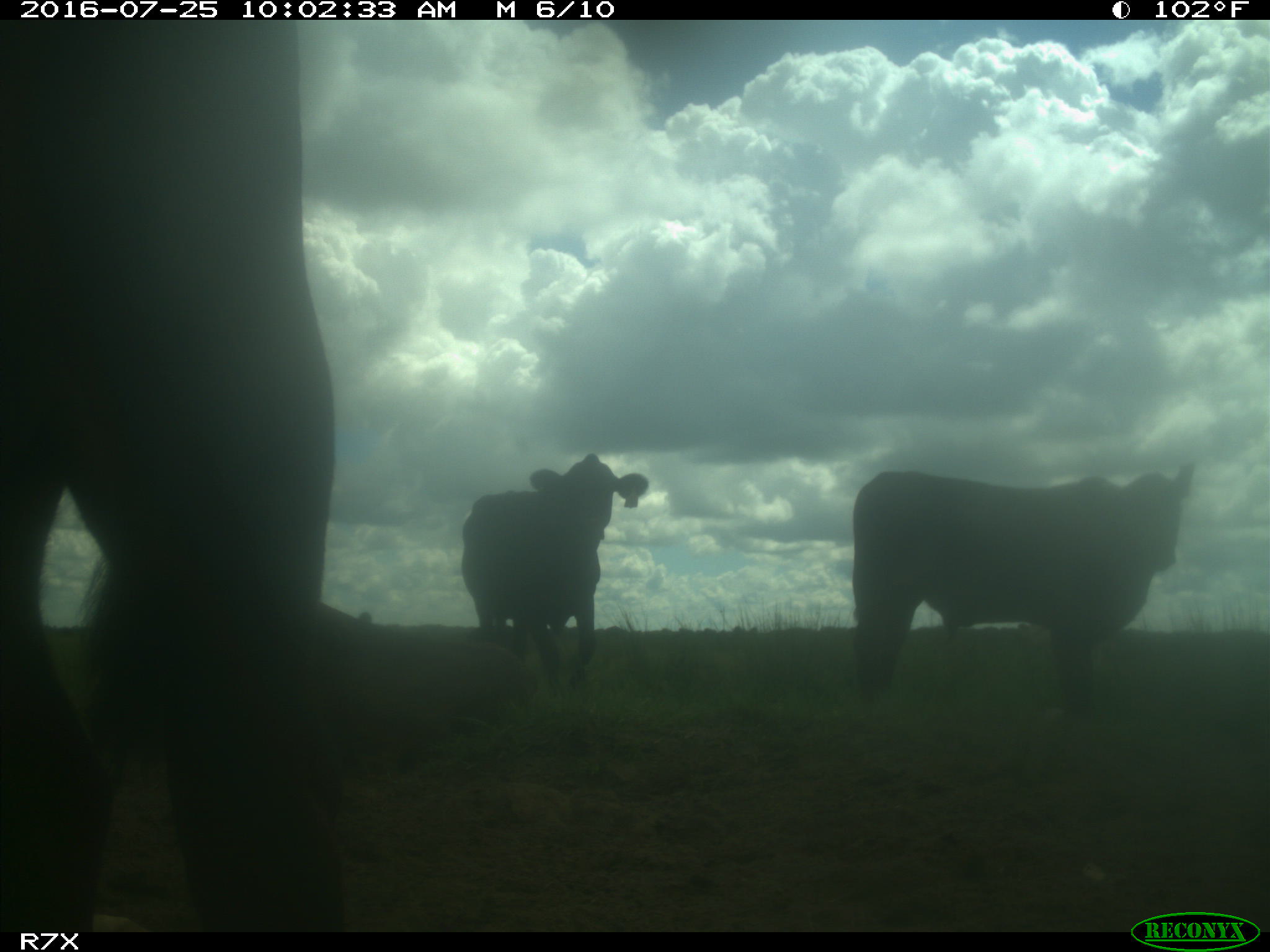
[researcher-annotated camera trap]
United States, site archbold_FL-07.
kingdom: Animalia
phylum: Chordata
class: Mammalia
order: Artiodactyla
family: Bovidae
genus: Bos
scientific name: Bos taurus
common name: domestic cow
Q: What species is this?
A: Bos taurus (domestic cow).